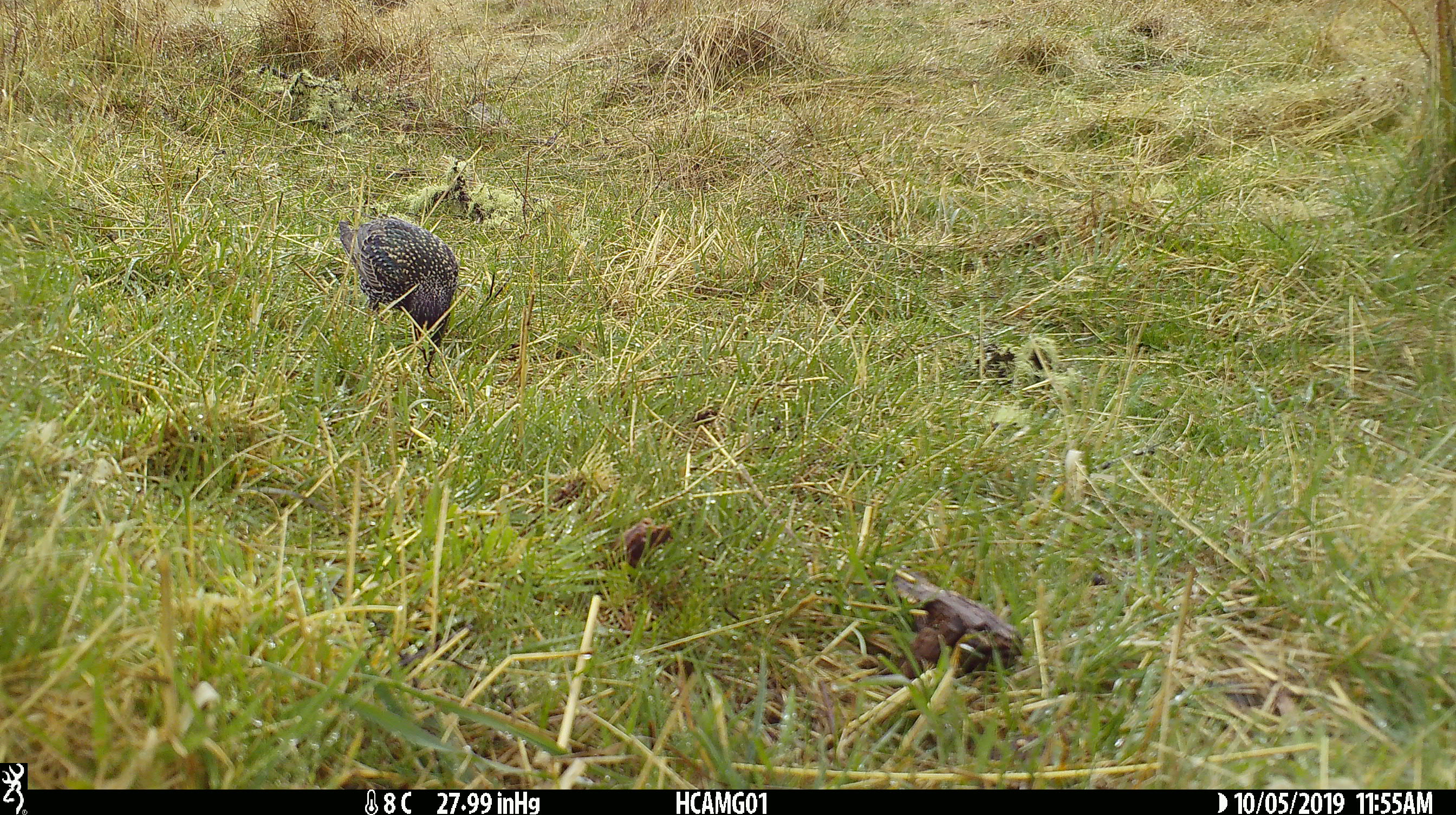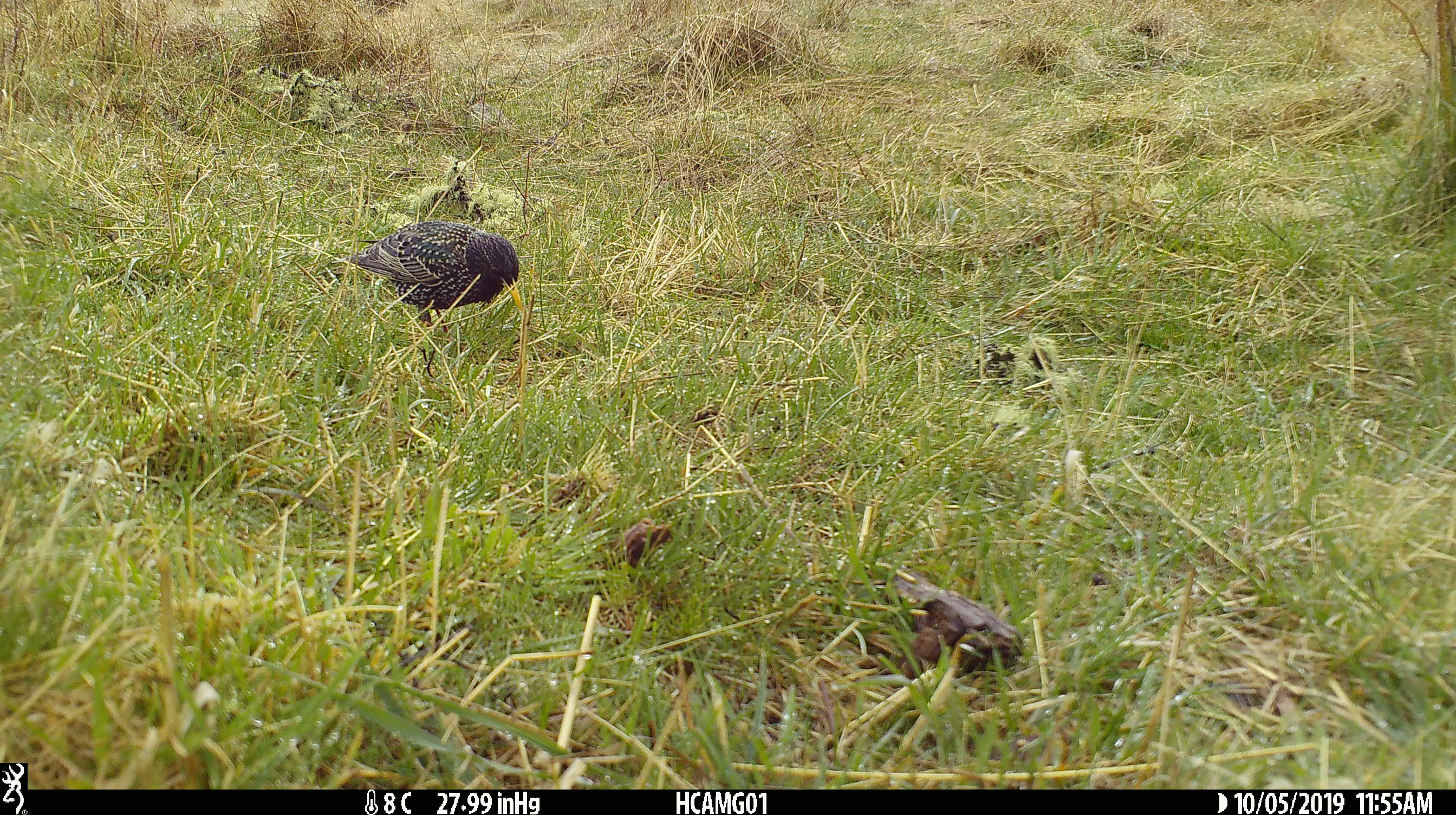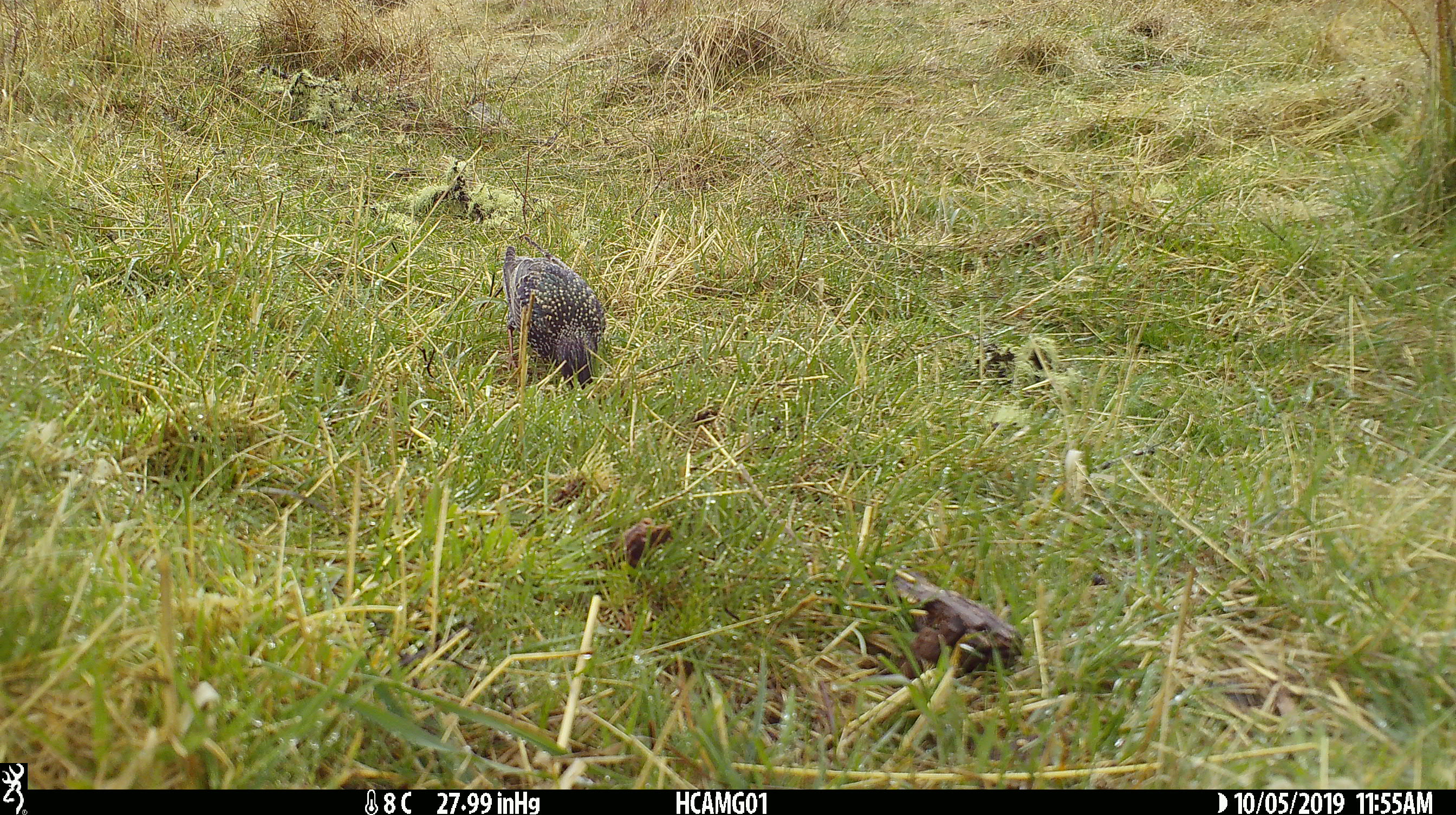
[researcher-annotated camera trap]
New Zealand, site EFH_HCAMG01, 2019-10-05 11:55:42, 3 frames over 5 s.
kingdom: Animalia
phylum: Chordata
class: Aves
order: Passeriformes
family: Sturnidae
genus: Sturnus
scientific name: Sturnus vulgaris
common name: european starling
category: starling